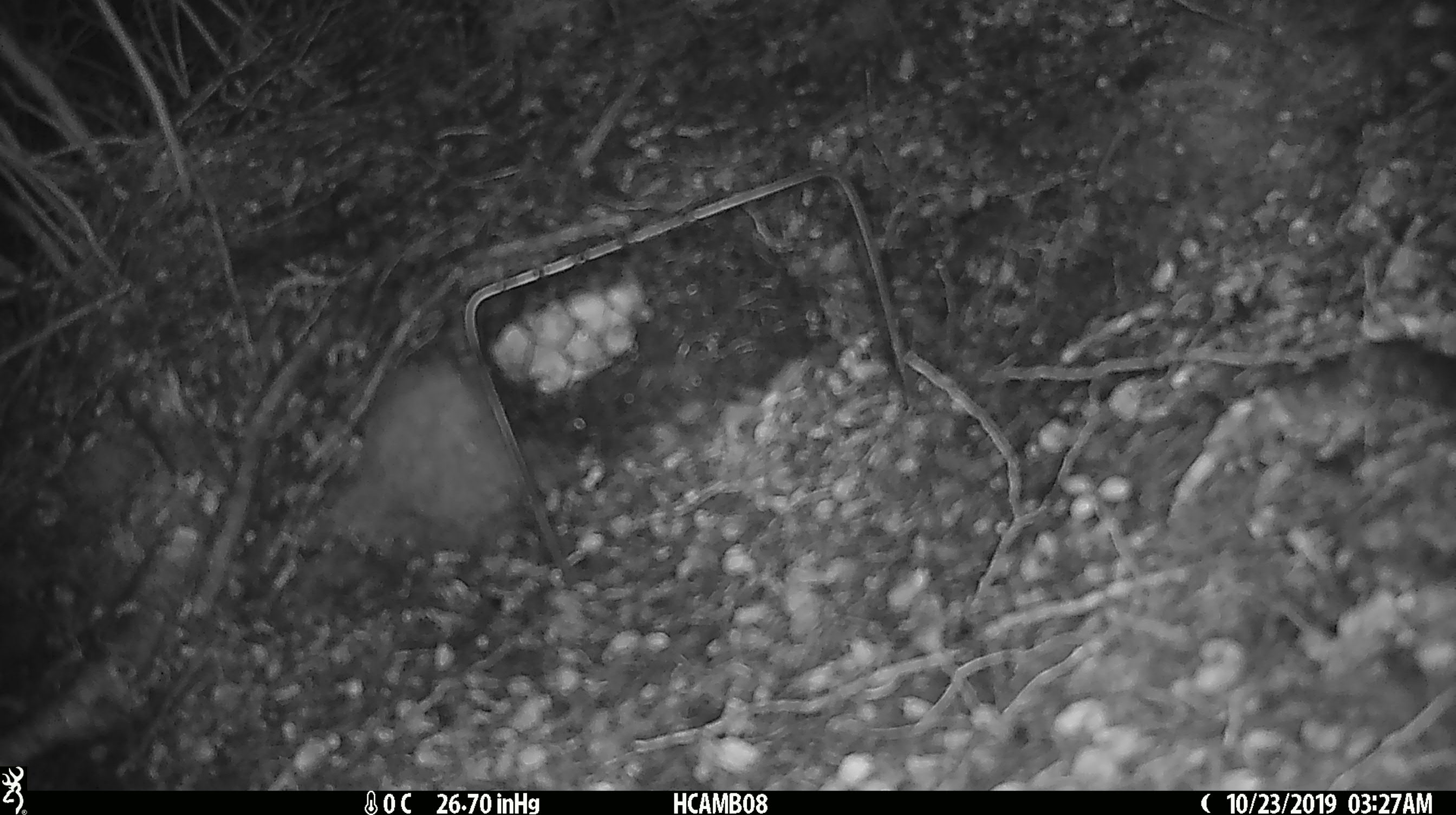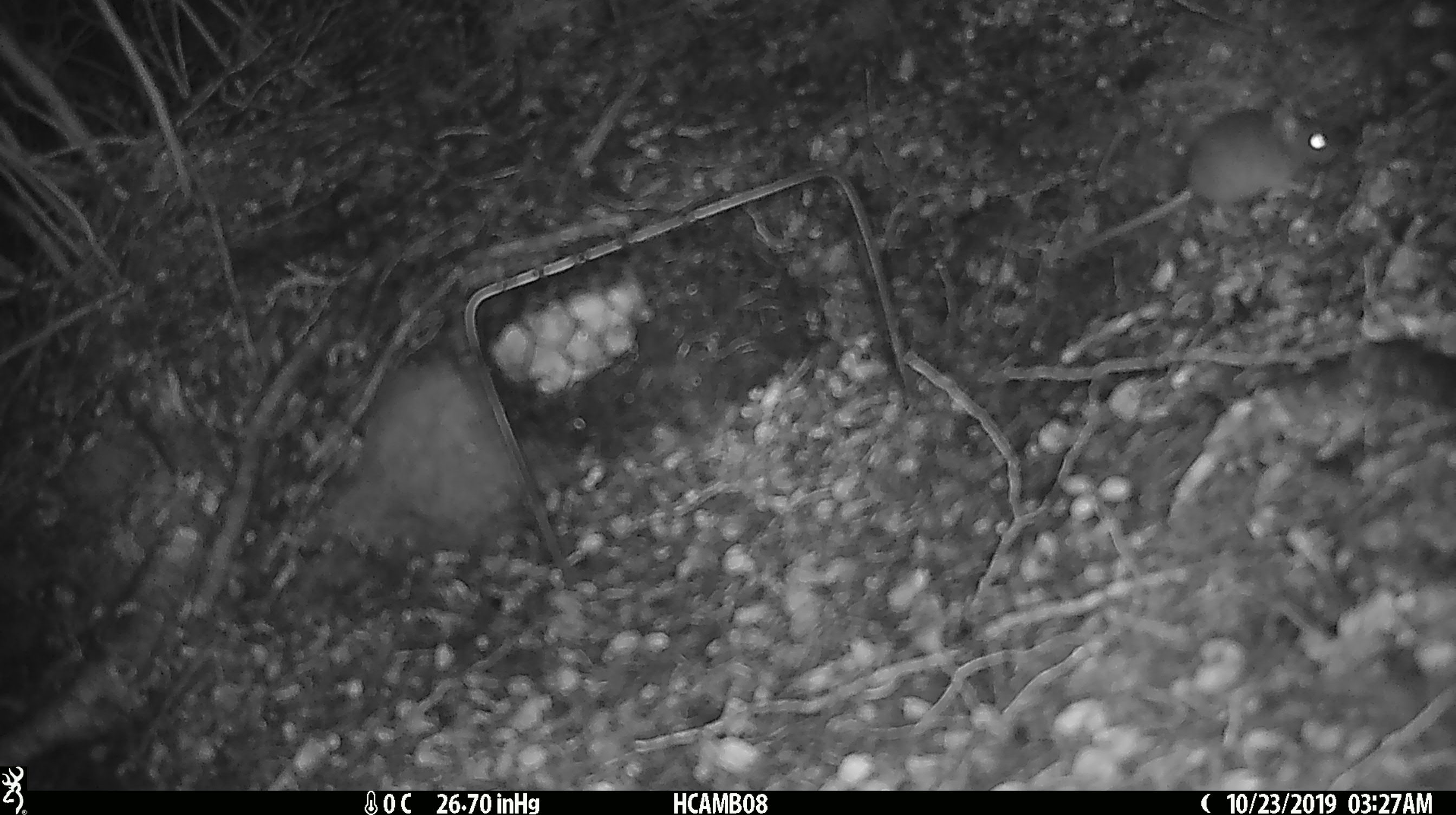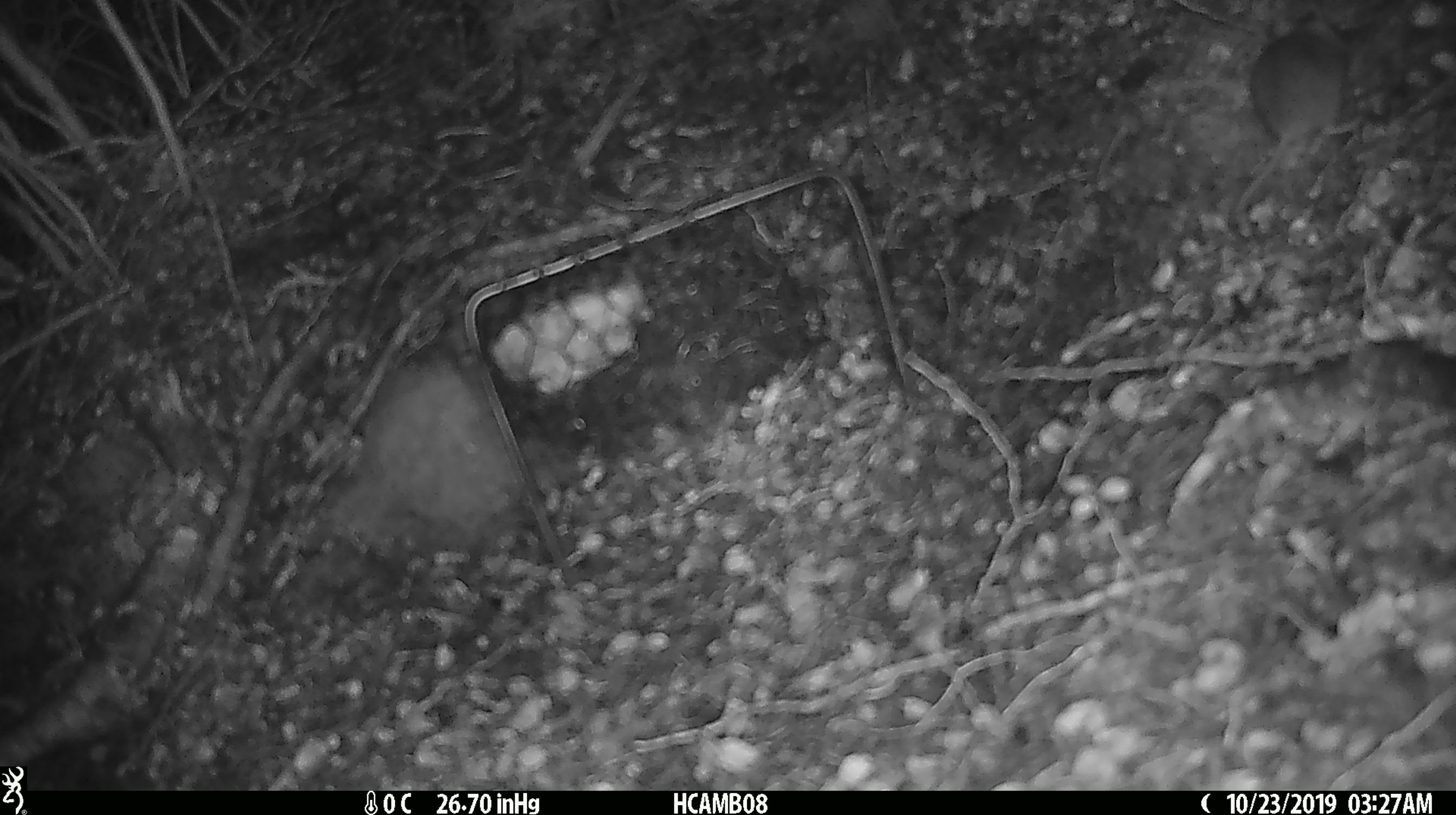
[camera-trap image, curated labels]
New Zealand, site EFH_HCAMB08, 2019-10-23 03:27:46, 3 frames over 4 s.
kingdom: Animalia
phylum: Chordata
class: Mammalia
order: Rodentia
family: Muridae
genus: Mus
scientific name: Mus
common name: mouse